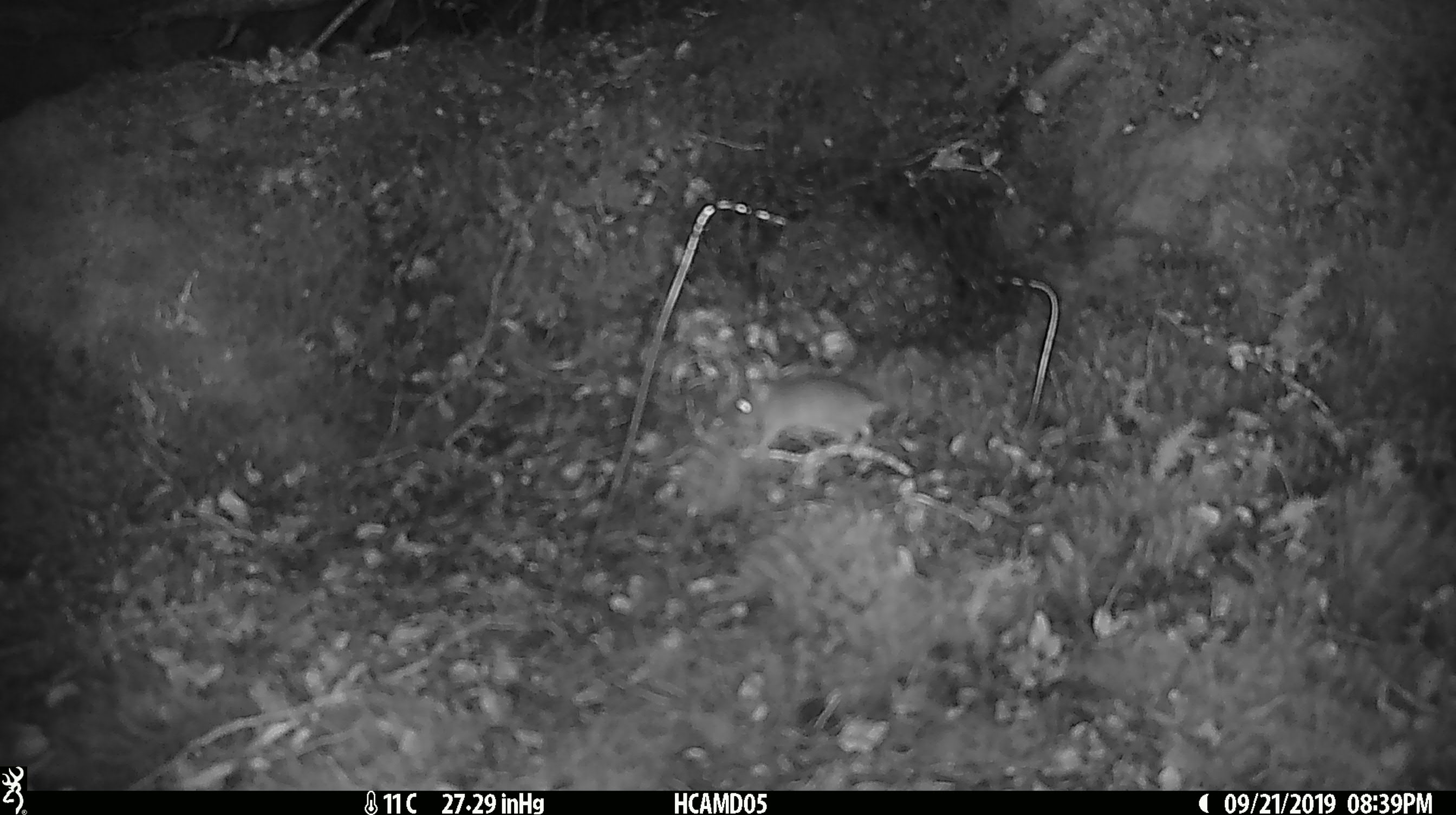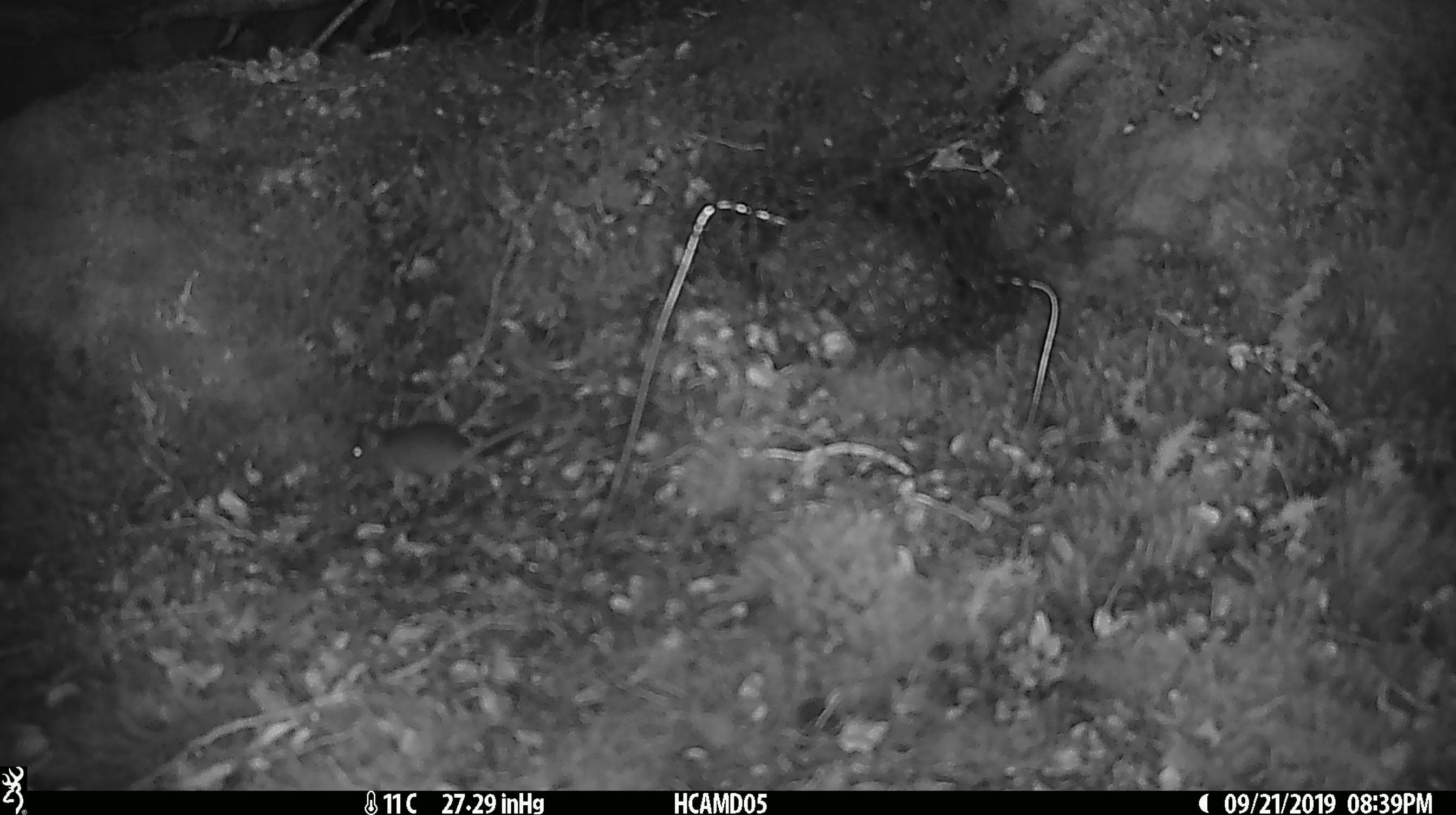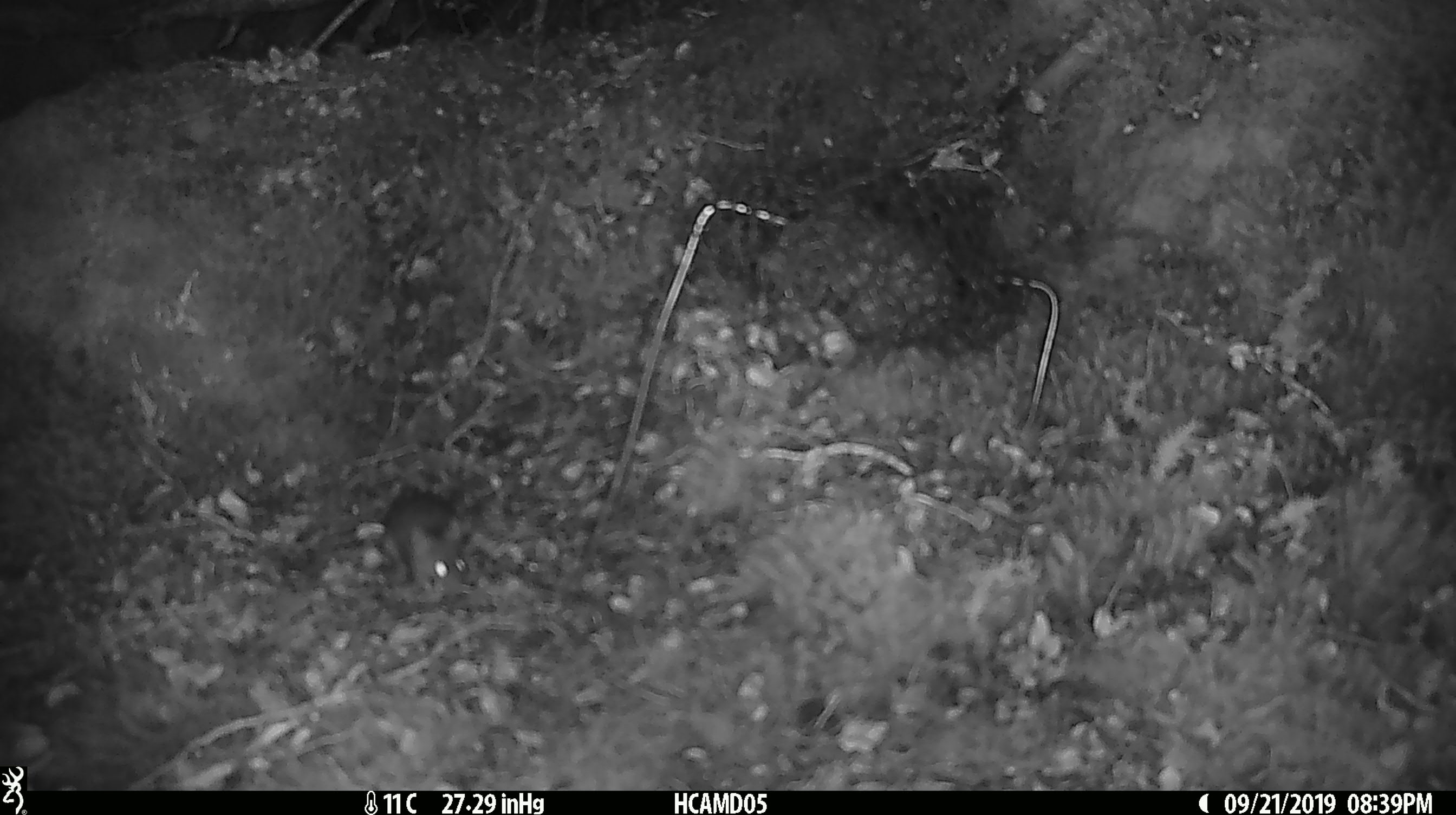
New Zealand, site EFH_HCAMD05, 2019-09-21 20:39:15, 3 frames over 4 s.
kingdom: Animalia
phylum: Chordata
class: Mammalia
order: Rodentia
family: Muridae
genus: Mus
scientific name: Mus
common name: mouse